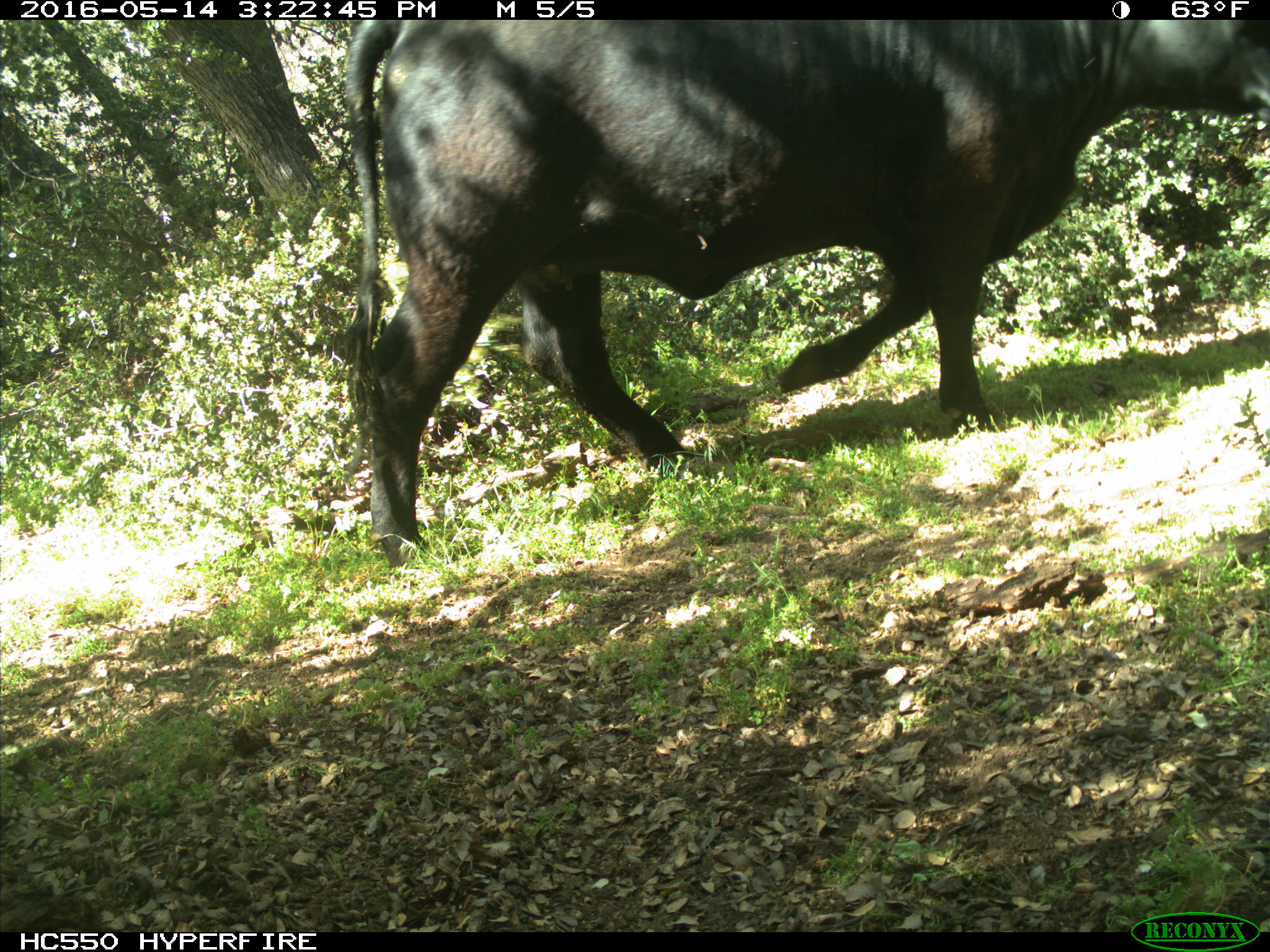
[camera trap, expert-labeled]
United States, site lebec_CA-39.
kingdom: Animalia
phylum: Chordata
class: Mammalia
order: Artiodactyla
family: Bovidae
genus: Bos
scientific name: Bos taurus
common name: domestic cow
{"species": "Bos taurus (domestic cow)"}